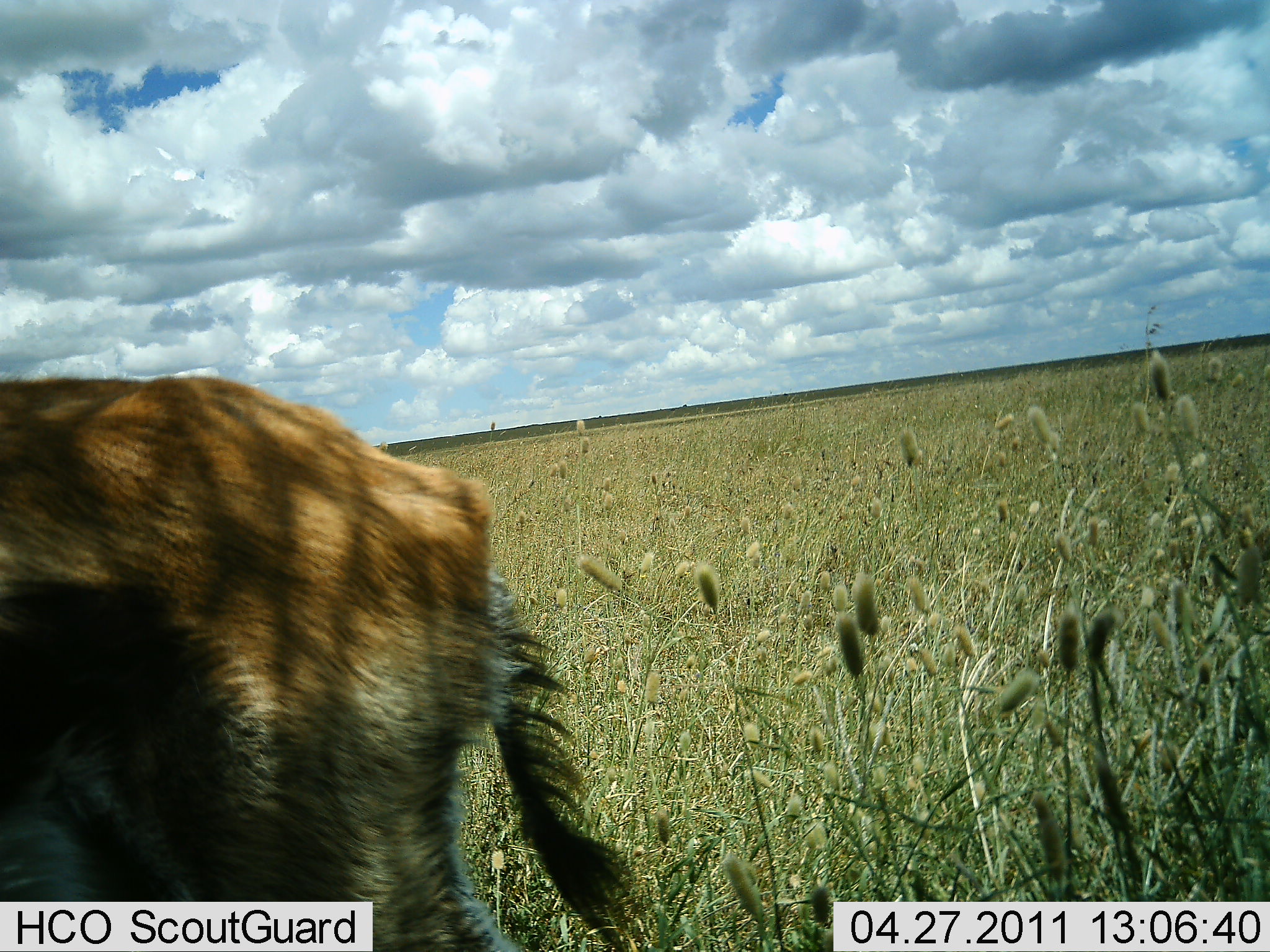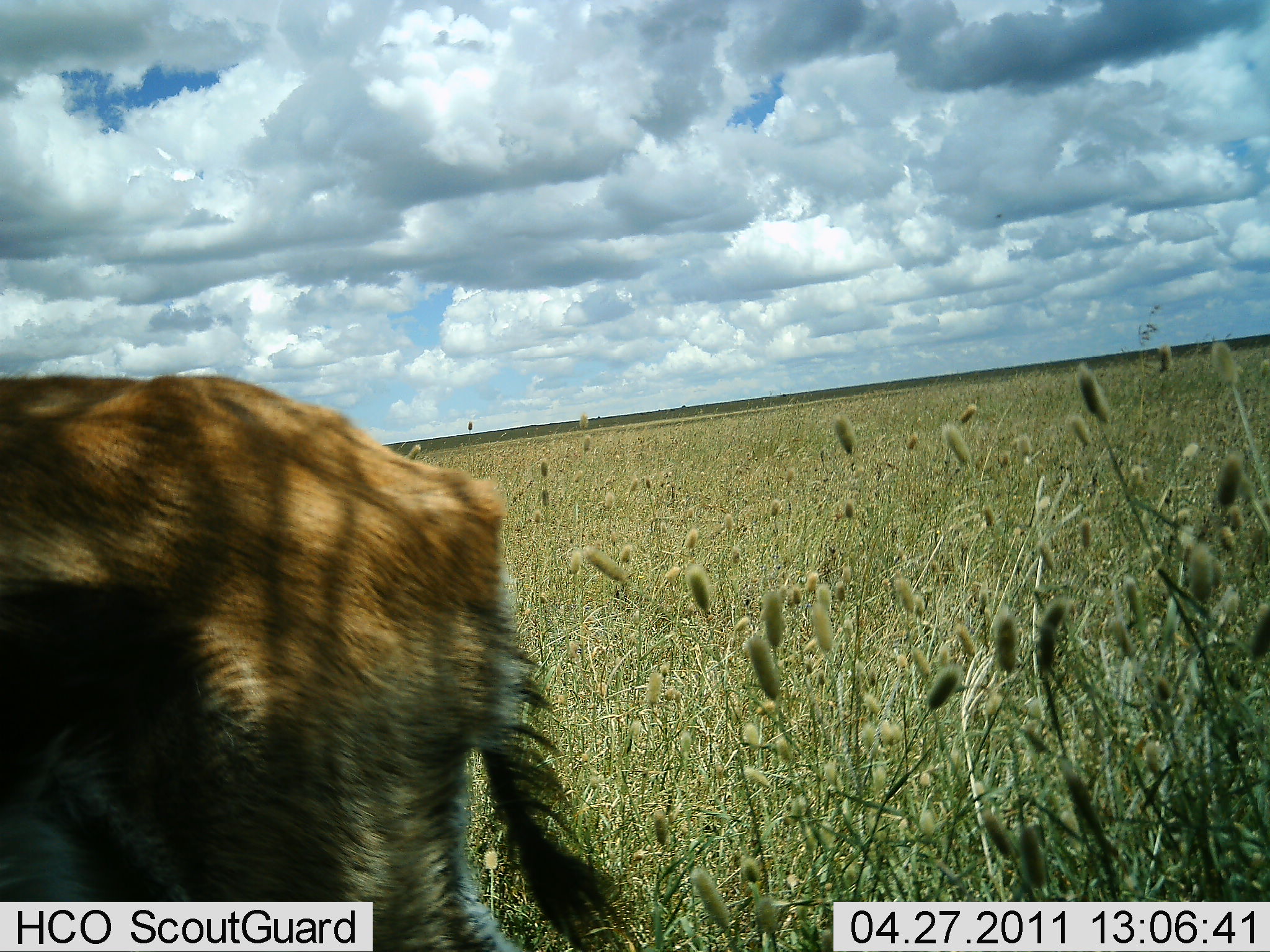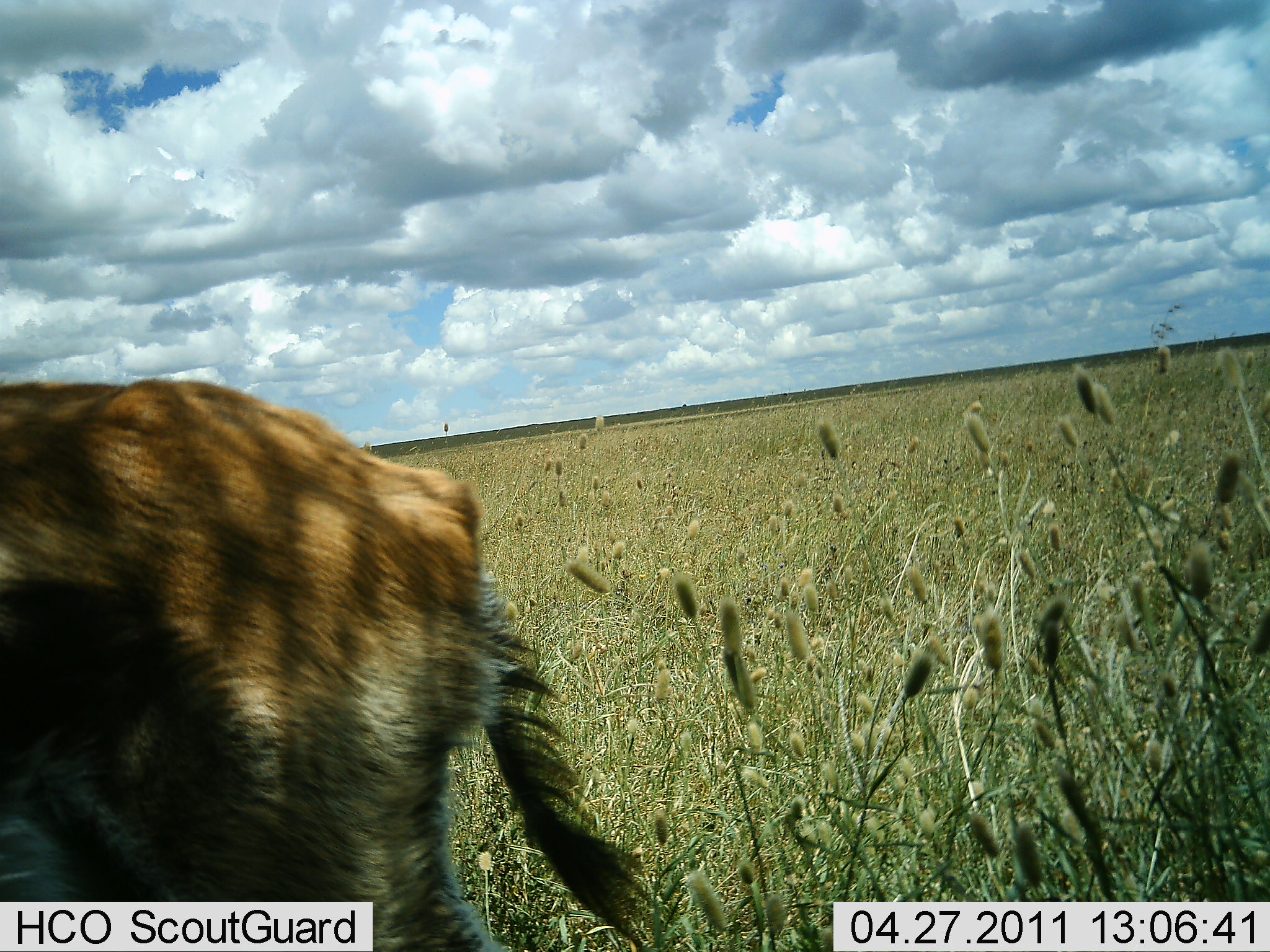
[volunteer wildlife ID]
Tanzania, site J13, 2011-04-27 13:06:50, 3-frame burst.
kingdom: Animalia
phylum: Chordata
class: Mammalia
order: Artiodactyla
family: Bovidae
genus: Alcelaphus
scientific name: Alcelaphus buselaphus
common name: hartebeest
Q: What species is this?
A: Hartebeest (Alcelaphus buselaphus).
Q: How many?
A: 1.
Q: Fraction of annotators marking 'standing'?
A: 100%.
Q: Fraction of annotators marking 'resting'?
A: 0%.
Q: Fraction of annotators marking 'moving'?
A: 0%.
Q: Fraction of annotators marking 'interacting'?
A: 0%.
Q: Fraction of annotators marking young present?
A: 0%.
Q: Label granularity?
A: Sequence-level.